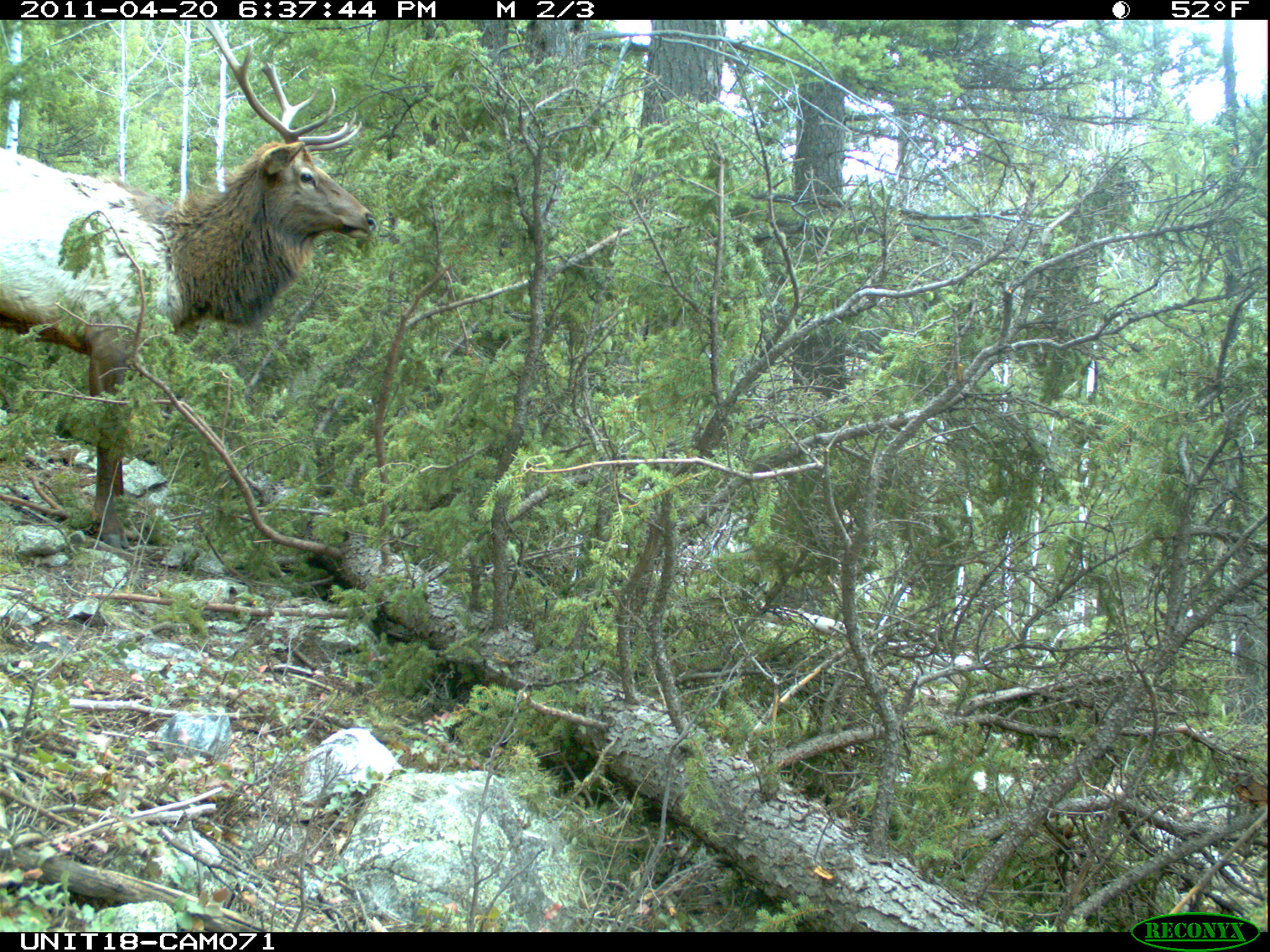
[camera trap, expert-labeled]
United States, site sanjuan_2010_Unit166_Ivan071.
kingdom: Animalia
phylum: Chordata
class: Mammalia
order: Artiodactyla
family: Cervidae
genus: Cervus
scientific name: Cervus elaphus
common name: red deer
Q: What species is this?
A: Cervus elaphus (red deer).